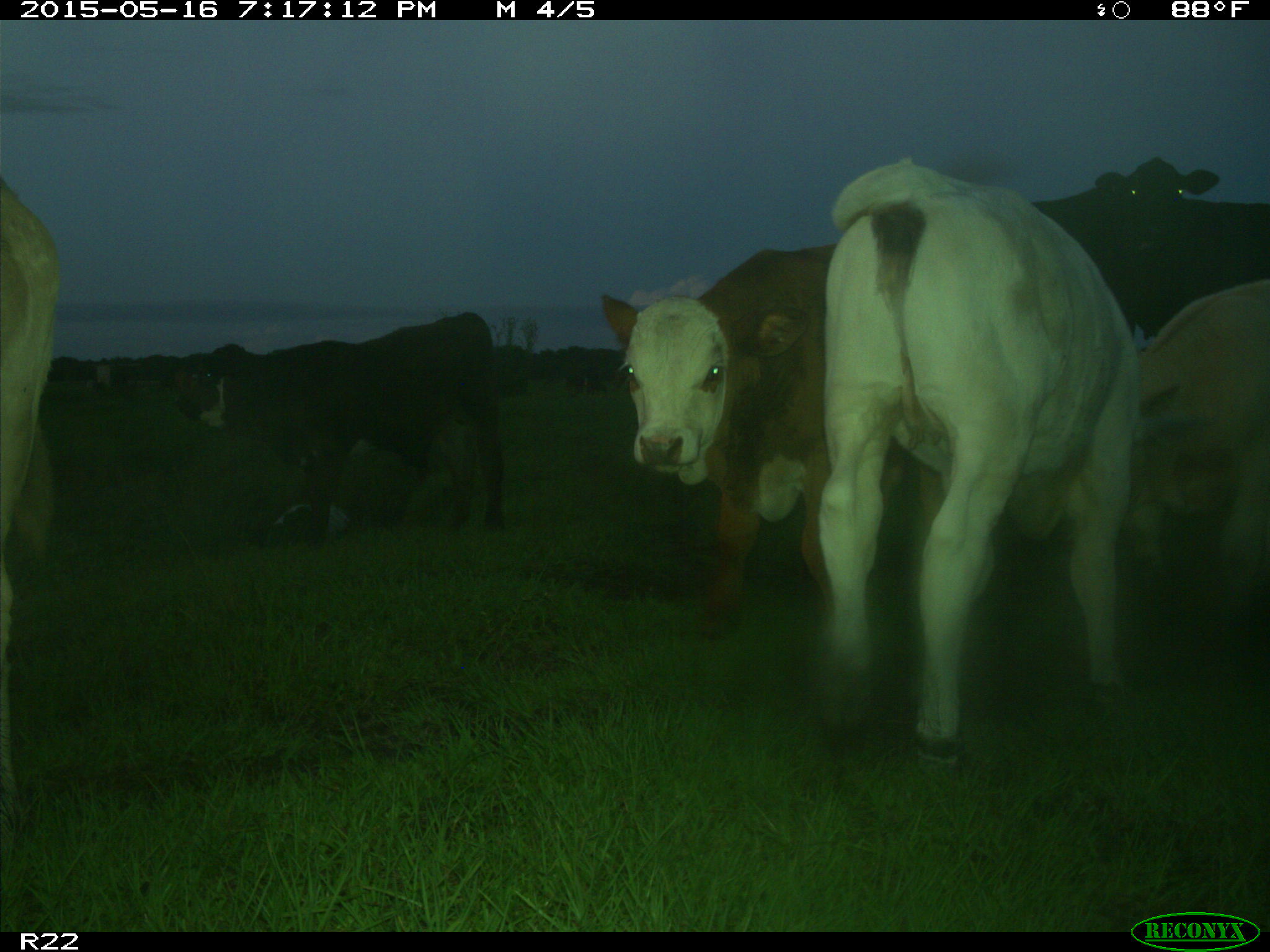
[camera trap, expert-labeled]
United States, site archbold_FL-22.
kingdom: Animalia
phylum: Chordata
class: Mammalia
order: Artiodactyla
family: Bovidae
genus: Bos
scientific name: Bos taurus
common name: domestic cow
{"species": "Bos taurus (domestic cow)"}